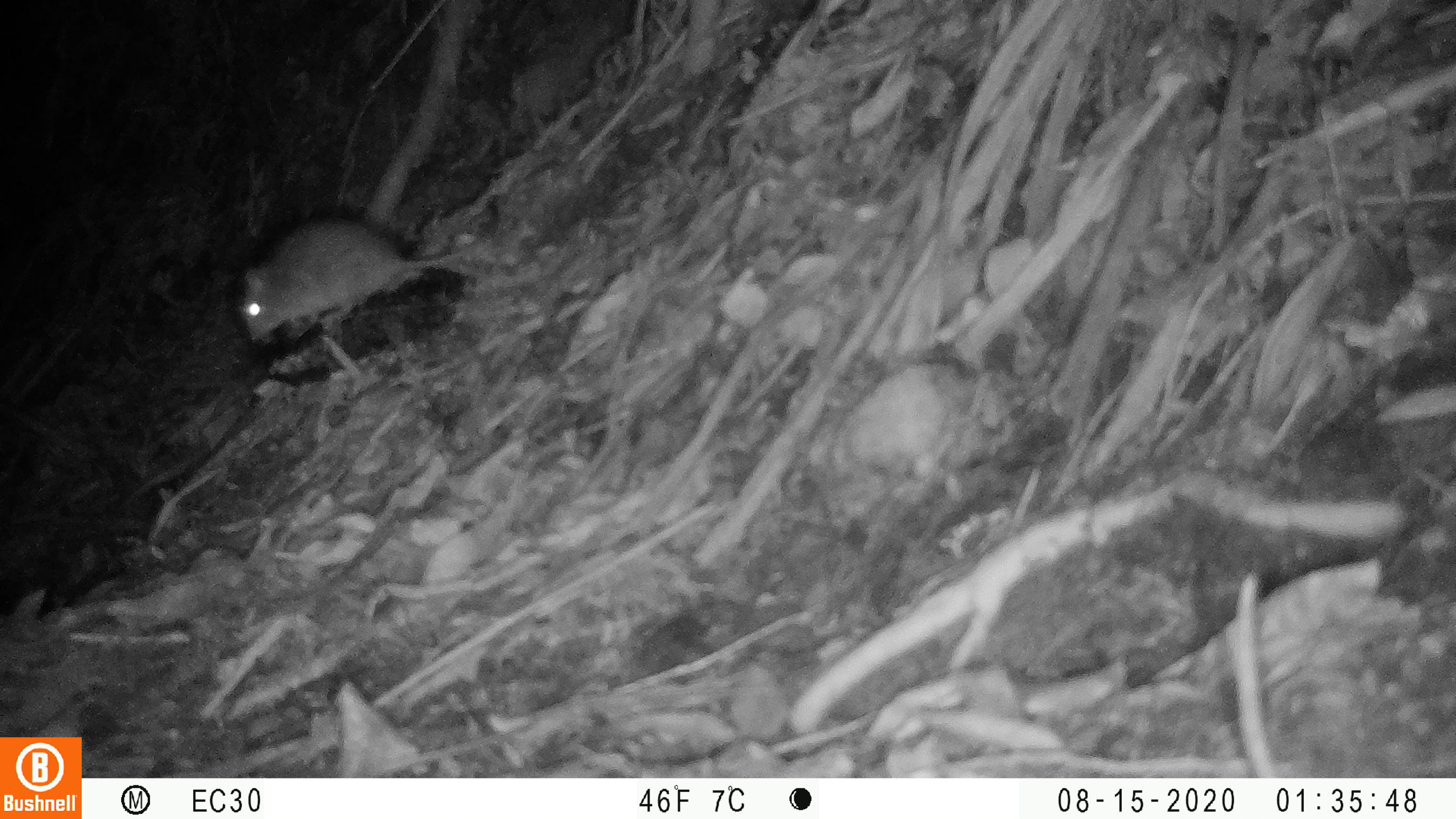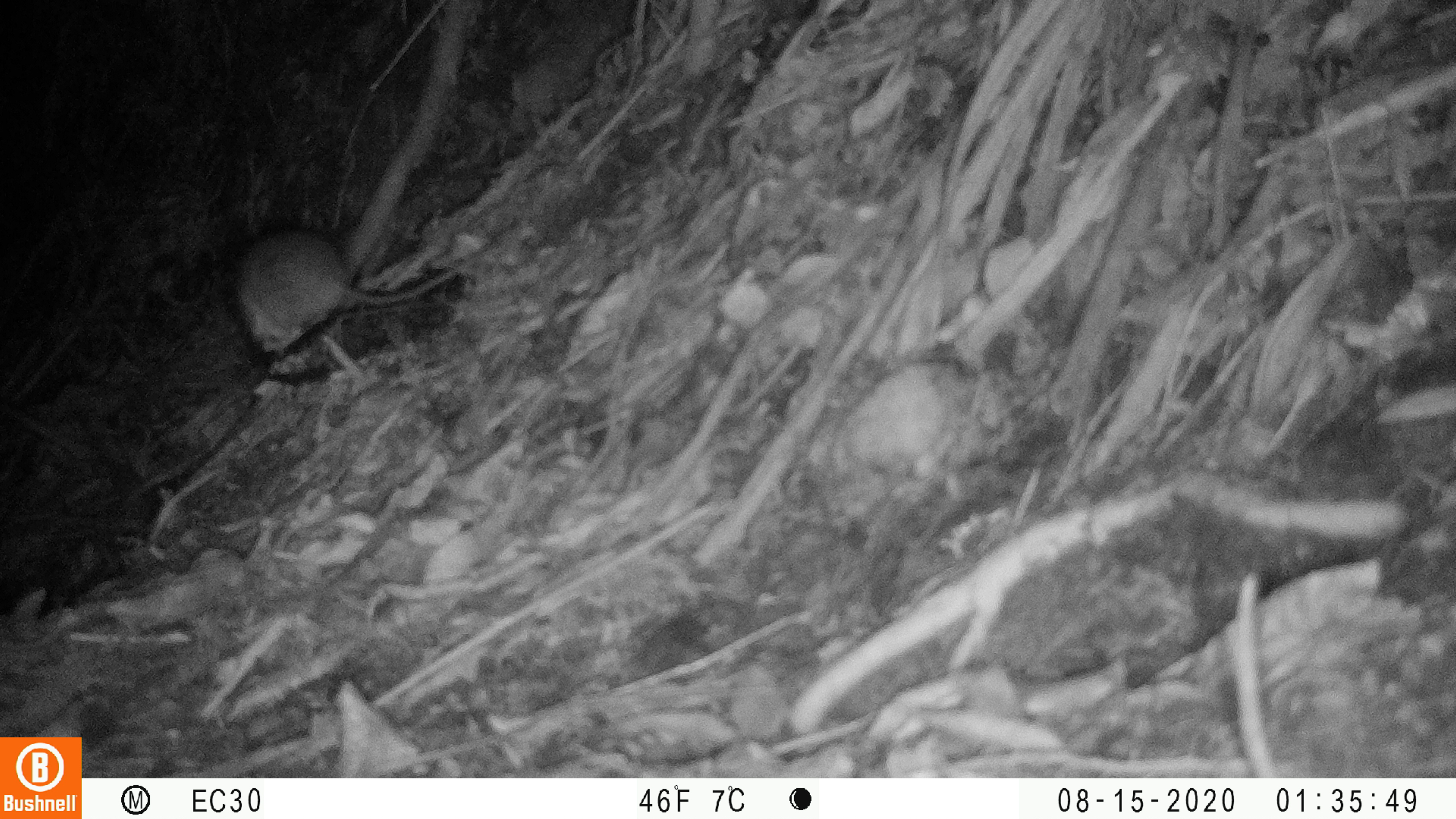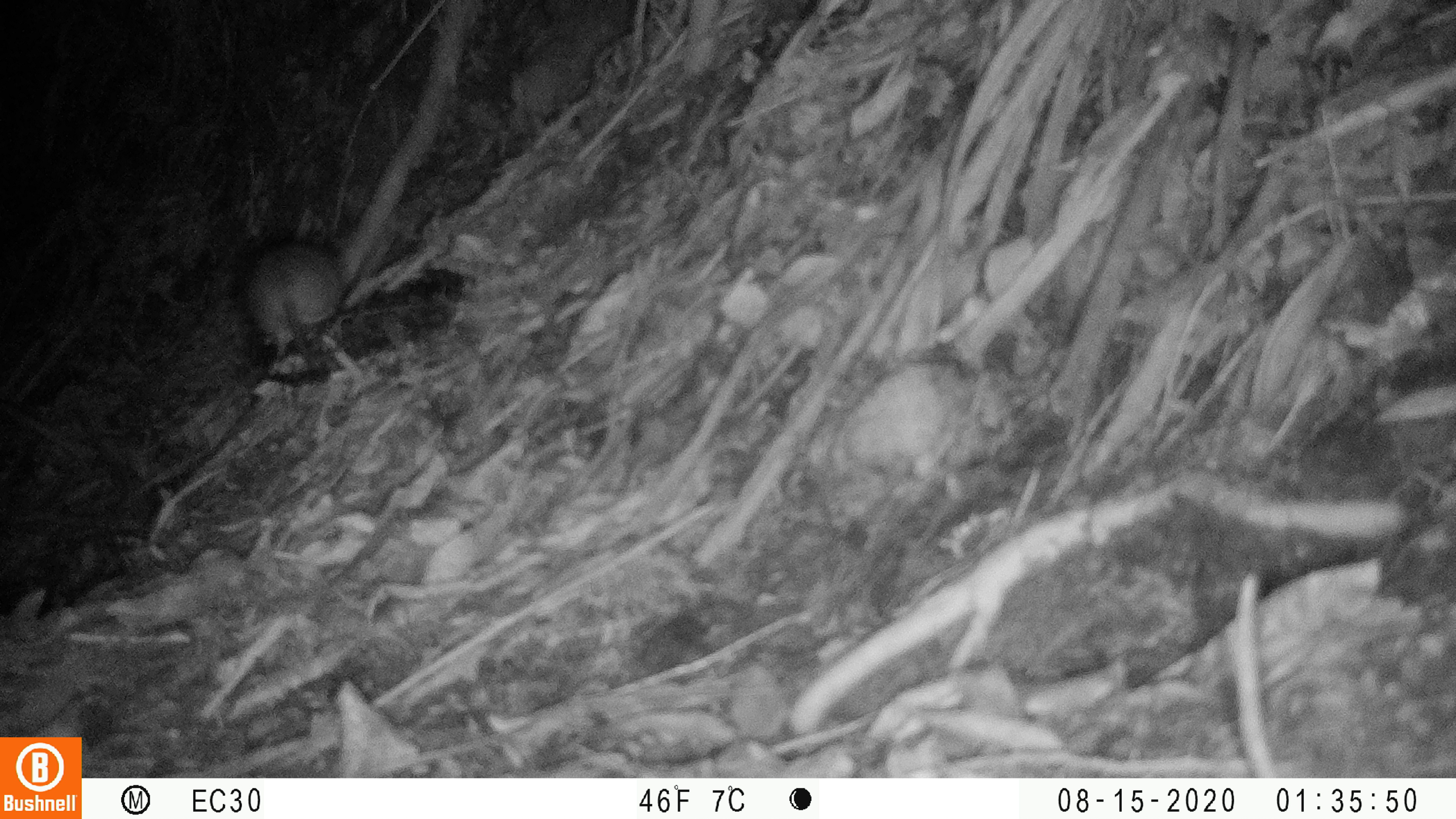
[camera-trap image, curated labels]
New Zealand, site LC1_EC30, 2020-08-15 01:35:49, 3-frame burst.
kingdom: Animalia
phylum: Chordata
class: Mammalia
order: Rodentia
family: Muridae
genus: Rattus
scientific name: Rattus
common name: rat